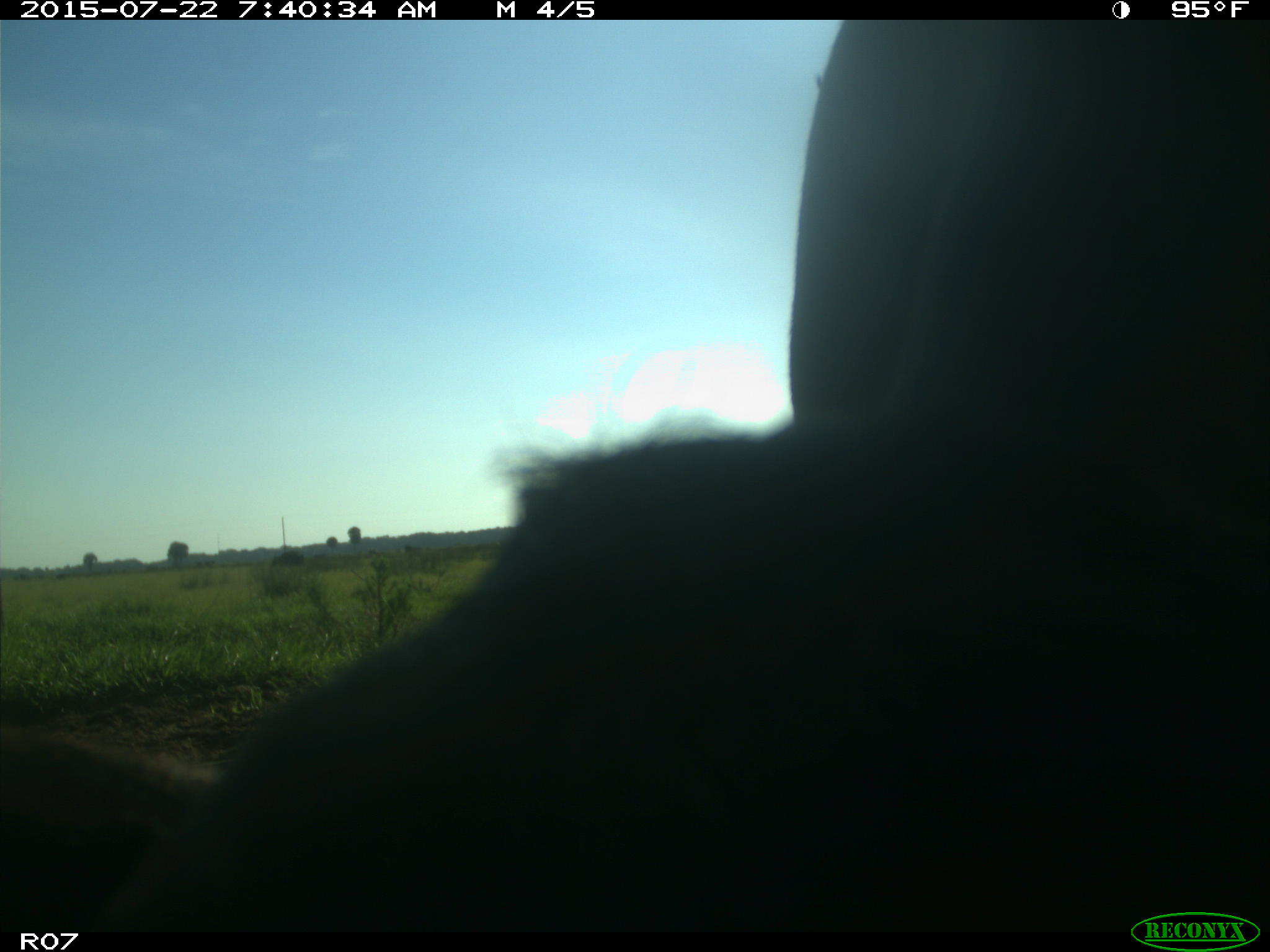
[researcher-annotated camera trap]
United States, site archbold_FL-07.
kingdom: Animalia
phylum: Chordata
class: Mammalia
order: Artiodactyla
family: Suidae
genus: Sus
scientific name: Sus scrofa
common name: wild boar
Sus scrofa (wild boar).